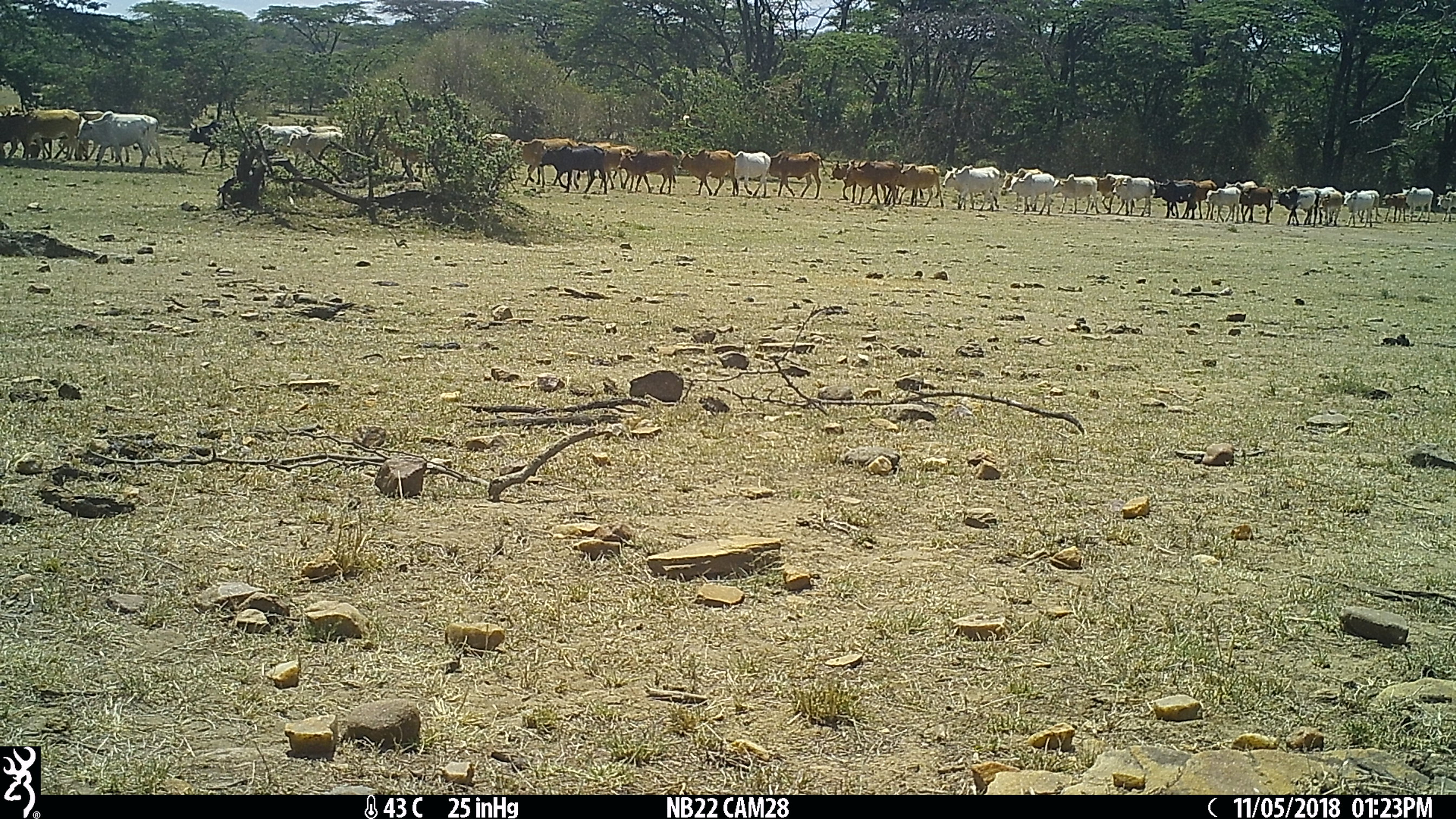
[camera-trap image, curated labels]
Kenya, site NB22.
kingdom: Animalia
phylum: Chordata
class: Mammalia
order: Artiodactyla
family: Bovidae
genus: Bos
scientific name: Bos taurus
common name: cattle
Cattle (Bos taurus).